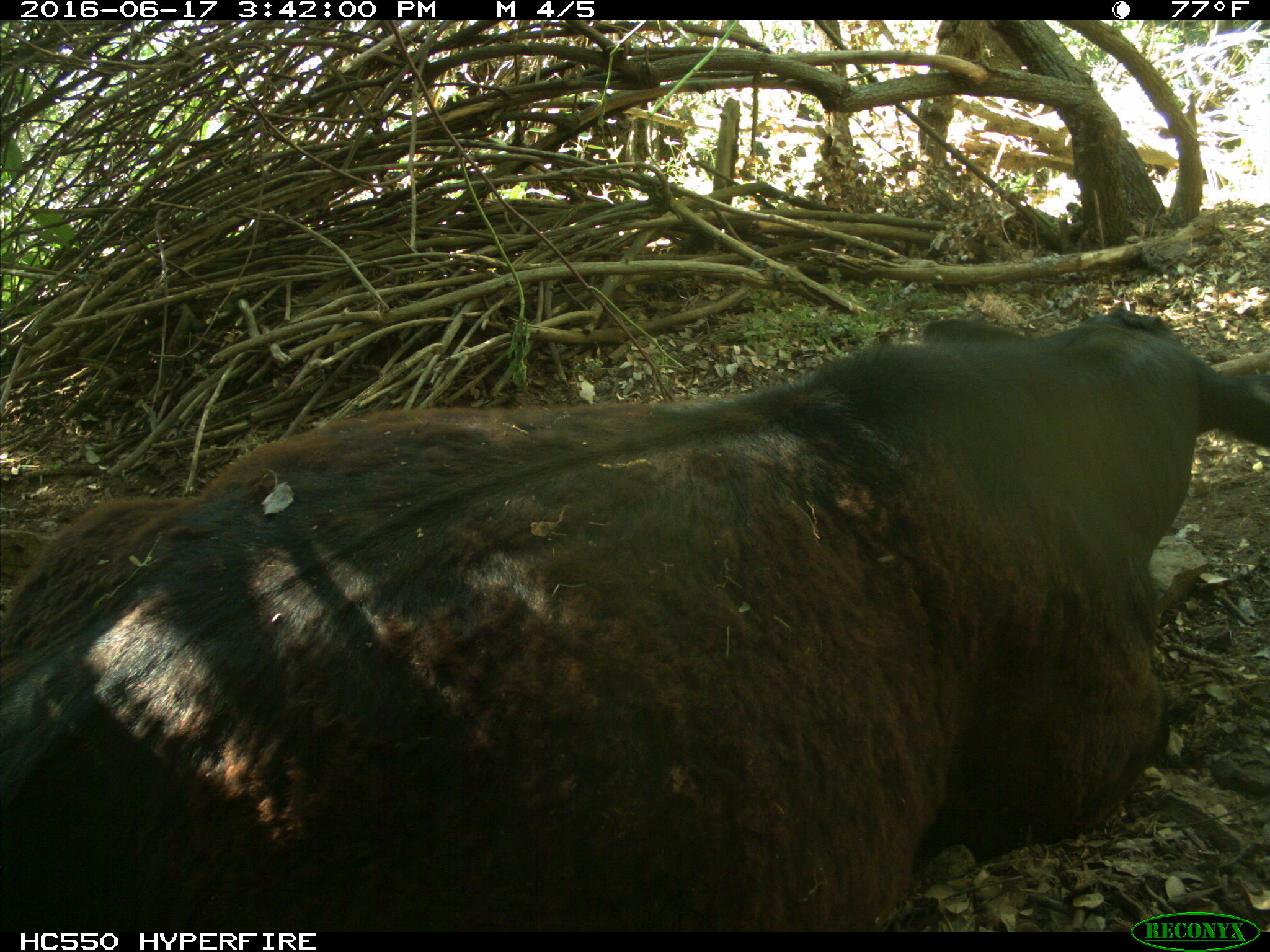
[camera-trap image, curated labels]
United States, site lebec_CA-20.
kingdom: Animalia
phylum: Chordata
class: Mammalia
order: Artiodactyla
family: Bovidae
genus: Bos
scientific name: Bos taurus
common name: domestic cow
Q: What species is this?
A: Bos taurus (domestic cow).